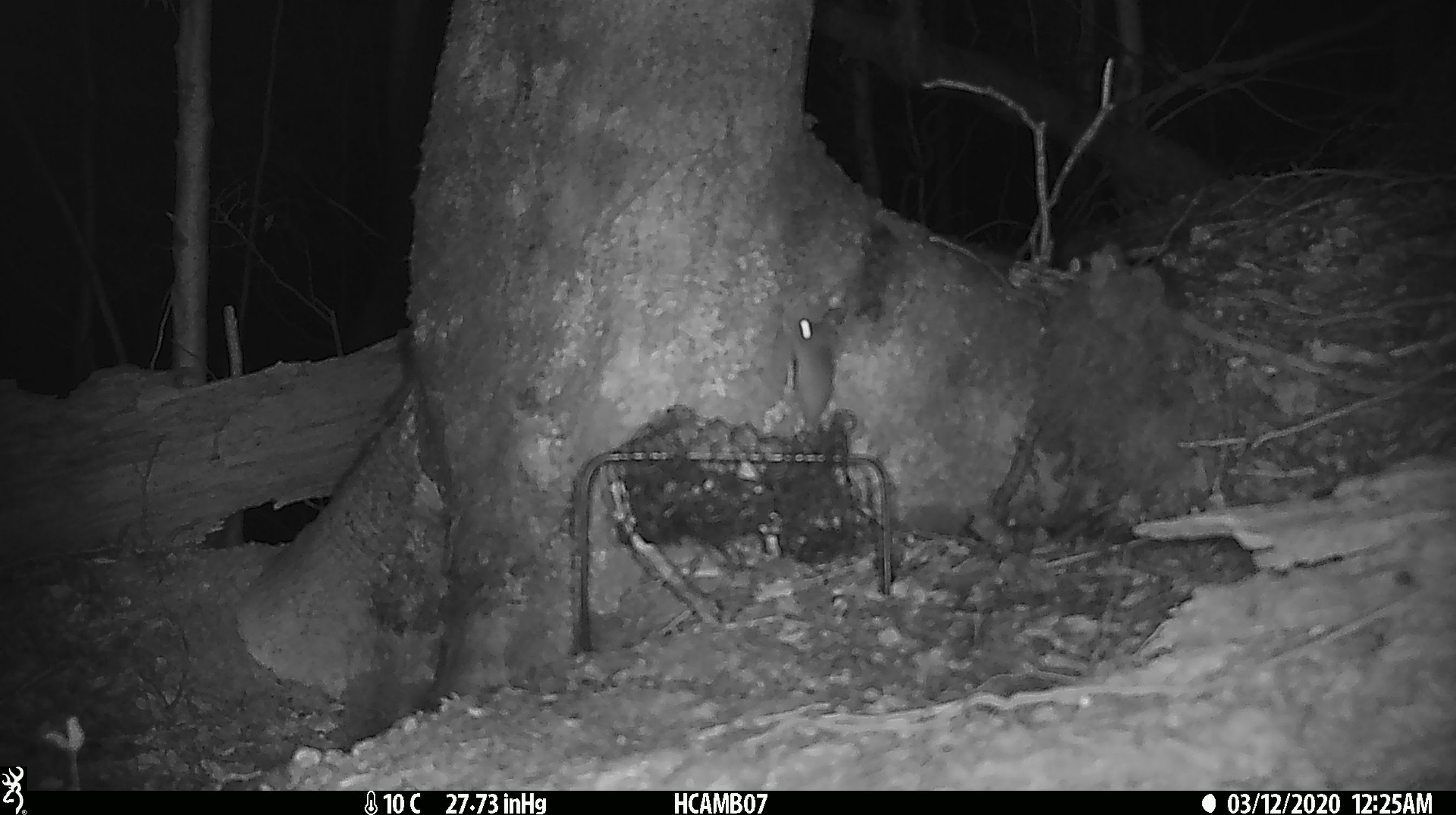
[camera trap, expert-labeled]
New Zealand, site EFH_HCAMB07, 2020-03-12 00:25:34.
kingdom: Animalia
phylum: Chordata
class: Mammalia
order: Rodentia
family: Muridae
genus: Mus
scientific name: Mus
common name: mouse